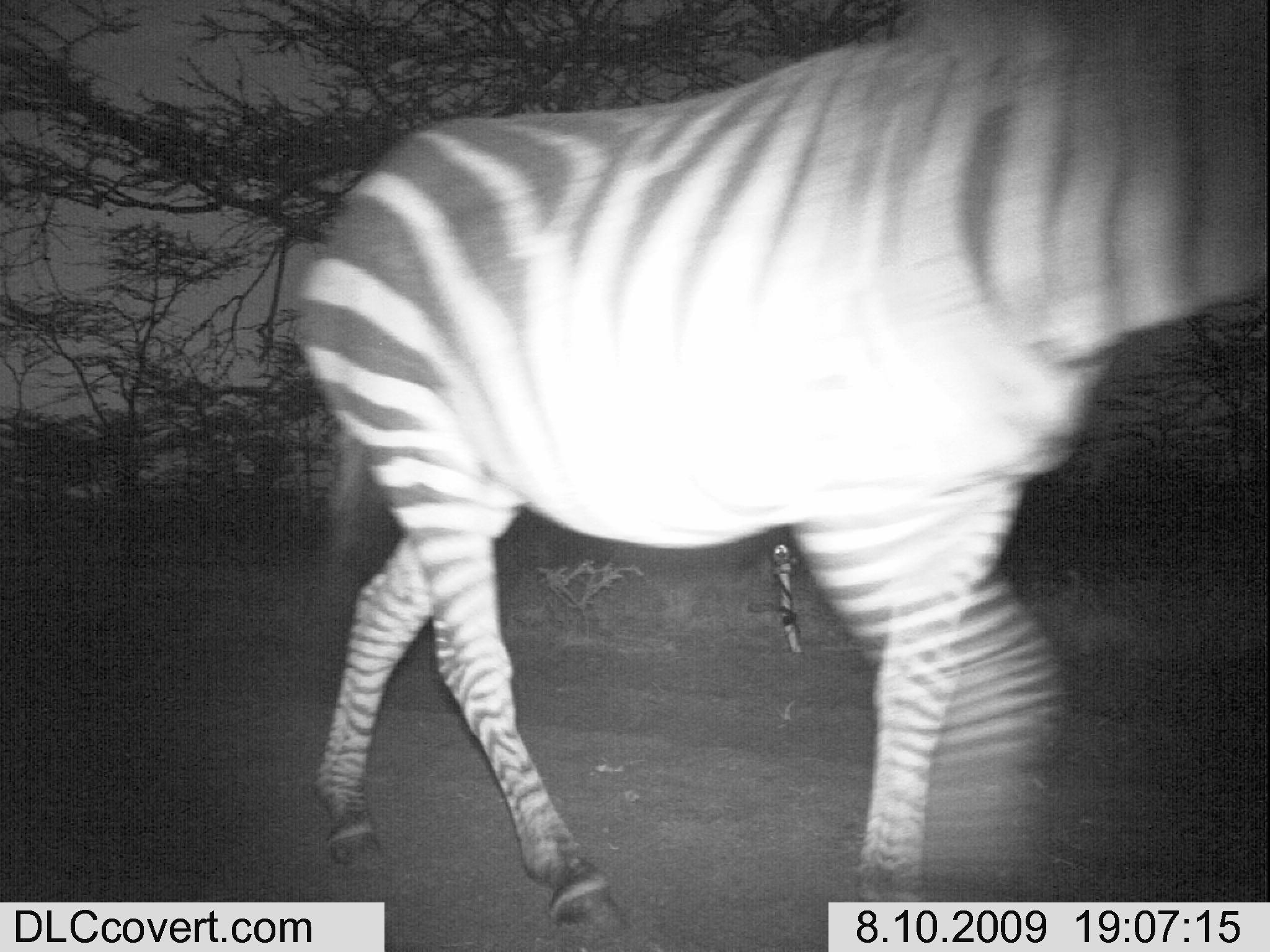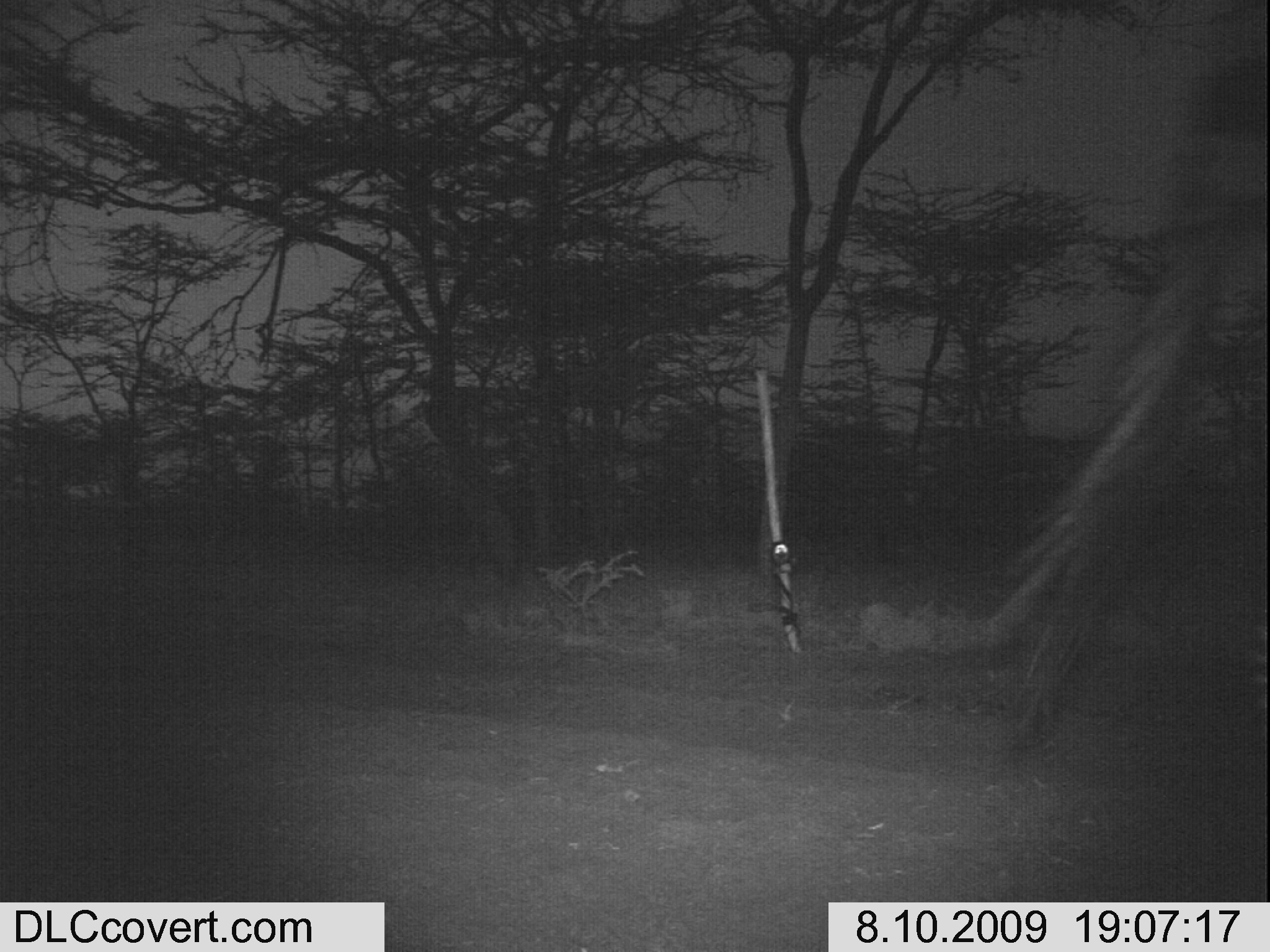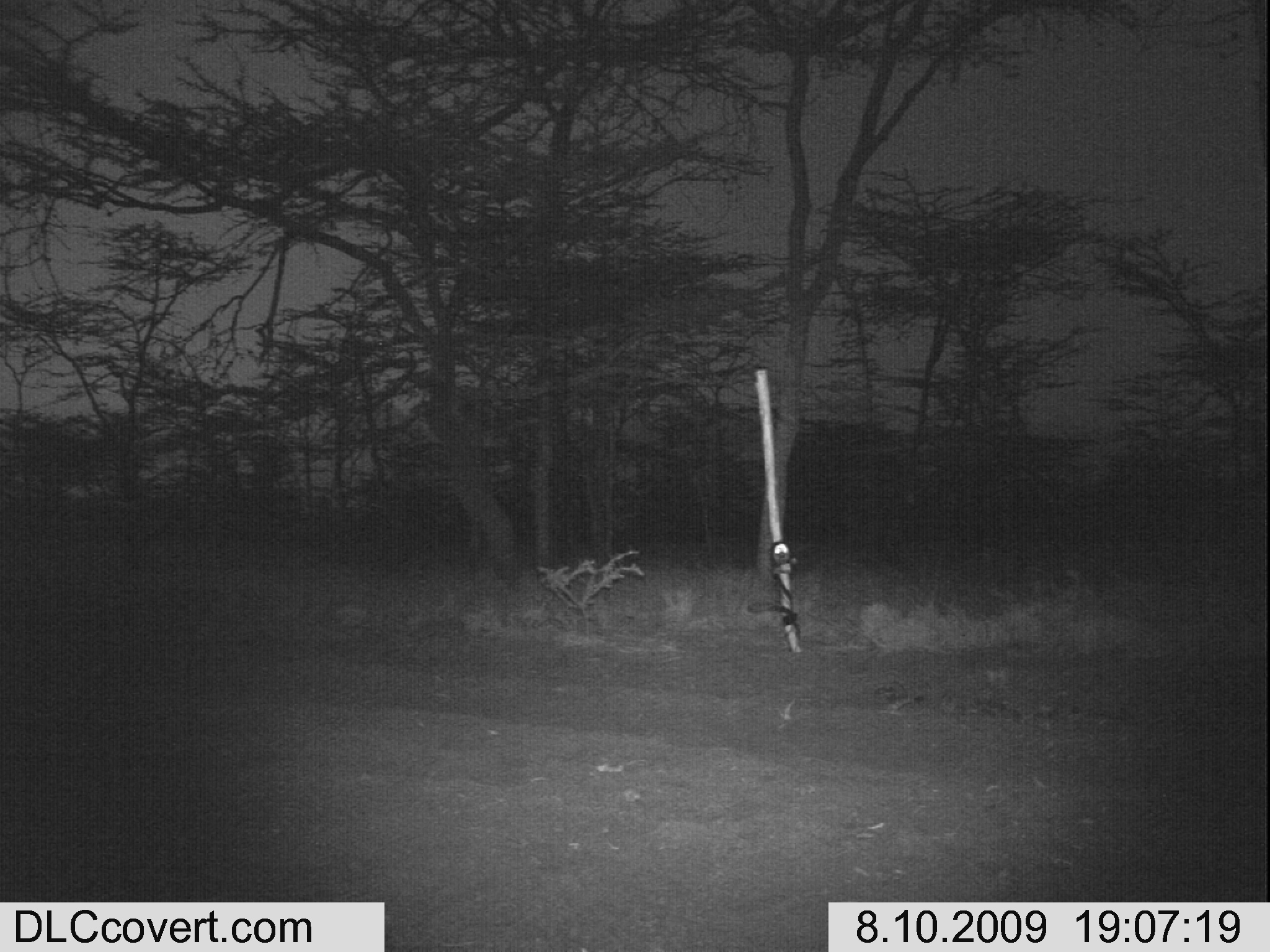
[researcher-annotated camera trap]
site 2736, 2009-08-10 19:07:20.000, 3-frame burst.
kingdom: Animalia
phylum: Chordata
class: Mammalia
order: Perissodactyla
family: Equidae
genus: Equus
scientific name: Equus quagga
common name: plains zebra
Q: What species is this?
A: Equus quagga (plains zebra).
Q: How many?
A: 1.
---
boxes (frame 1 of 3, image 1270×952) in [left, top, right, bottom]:
equus quagga: [285, 0, 1270, 938]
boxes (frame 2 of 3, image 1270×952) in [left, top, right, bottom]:
equus quagga: [984, 15, 1268, 755]